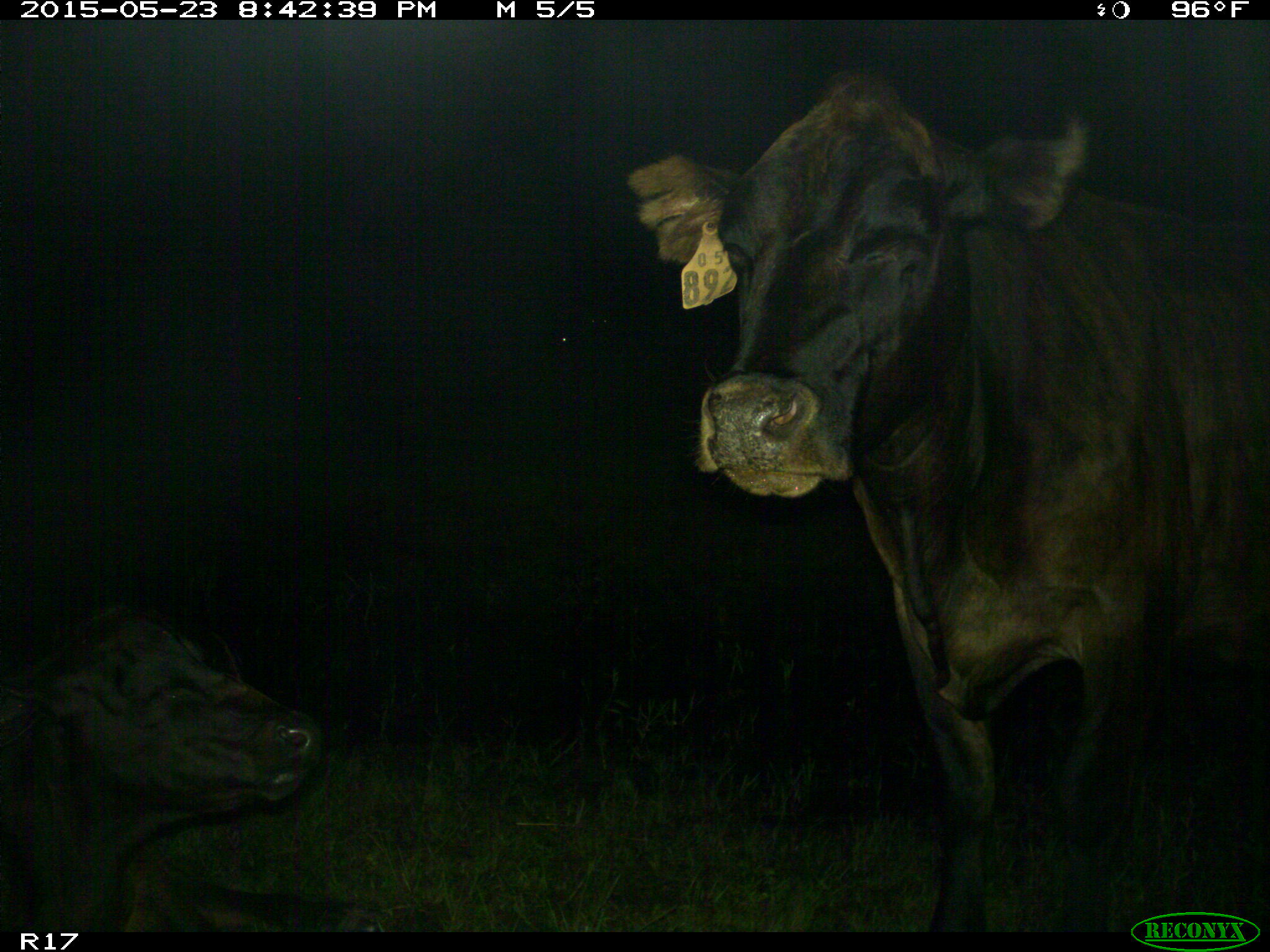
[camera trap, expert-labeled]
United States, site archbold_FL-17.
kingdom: Animalia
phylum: Chordata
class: Mammalia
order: Artiodactyla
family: Bovidae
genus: Bos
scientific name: Bos taurus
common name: domestic cow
Bos taurus (domestic cow).